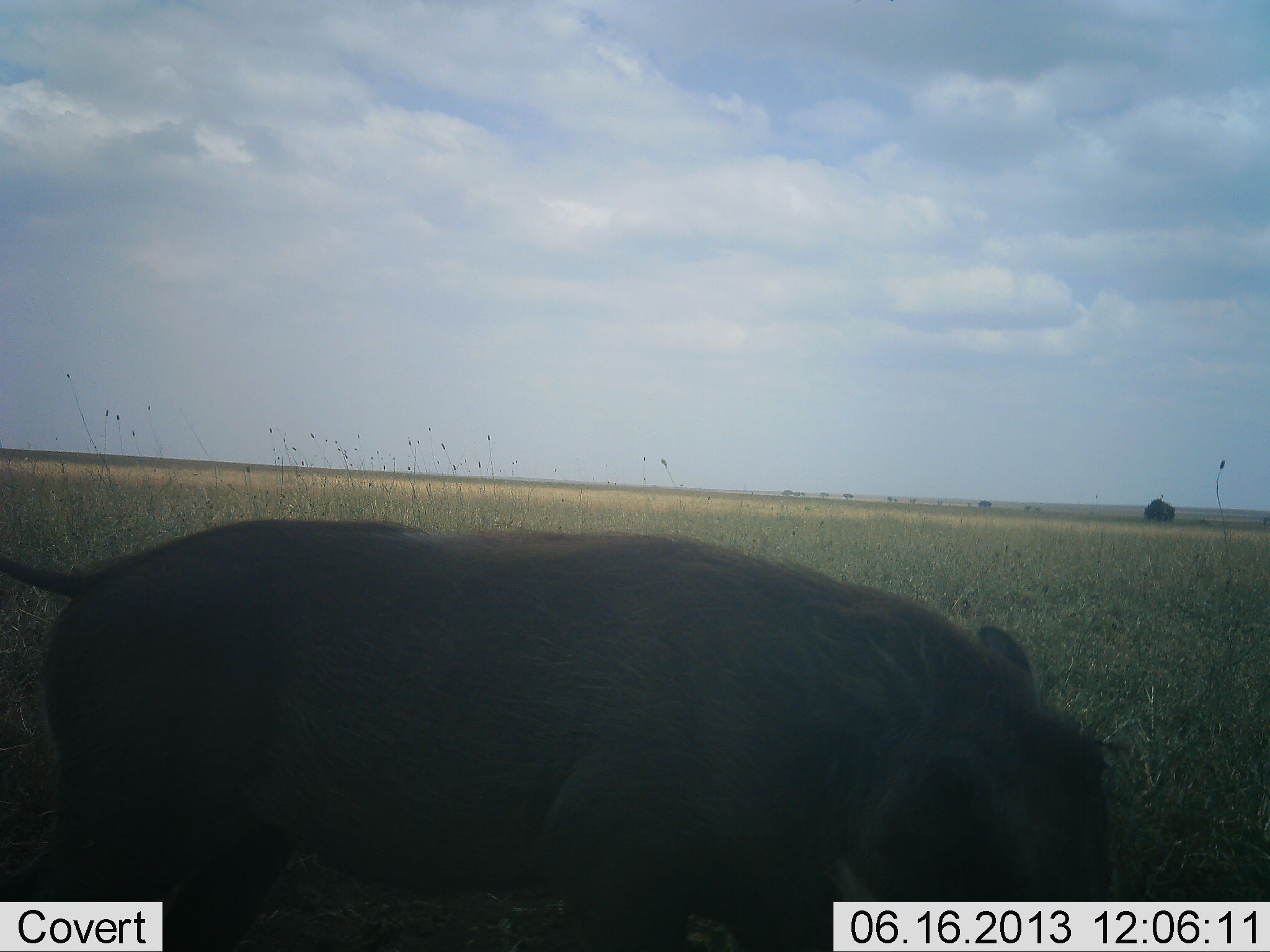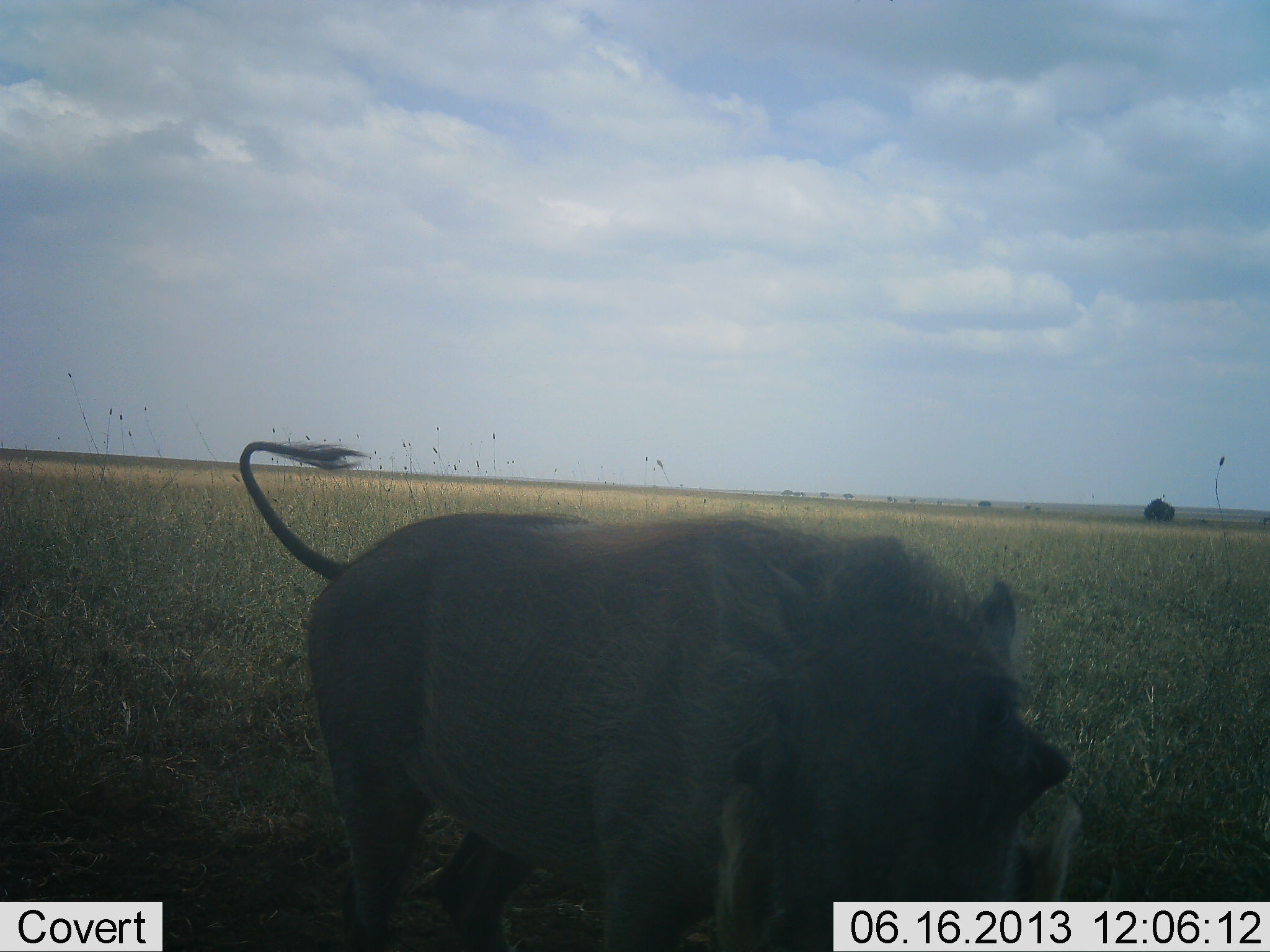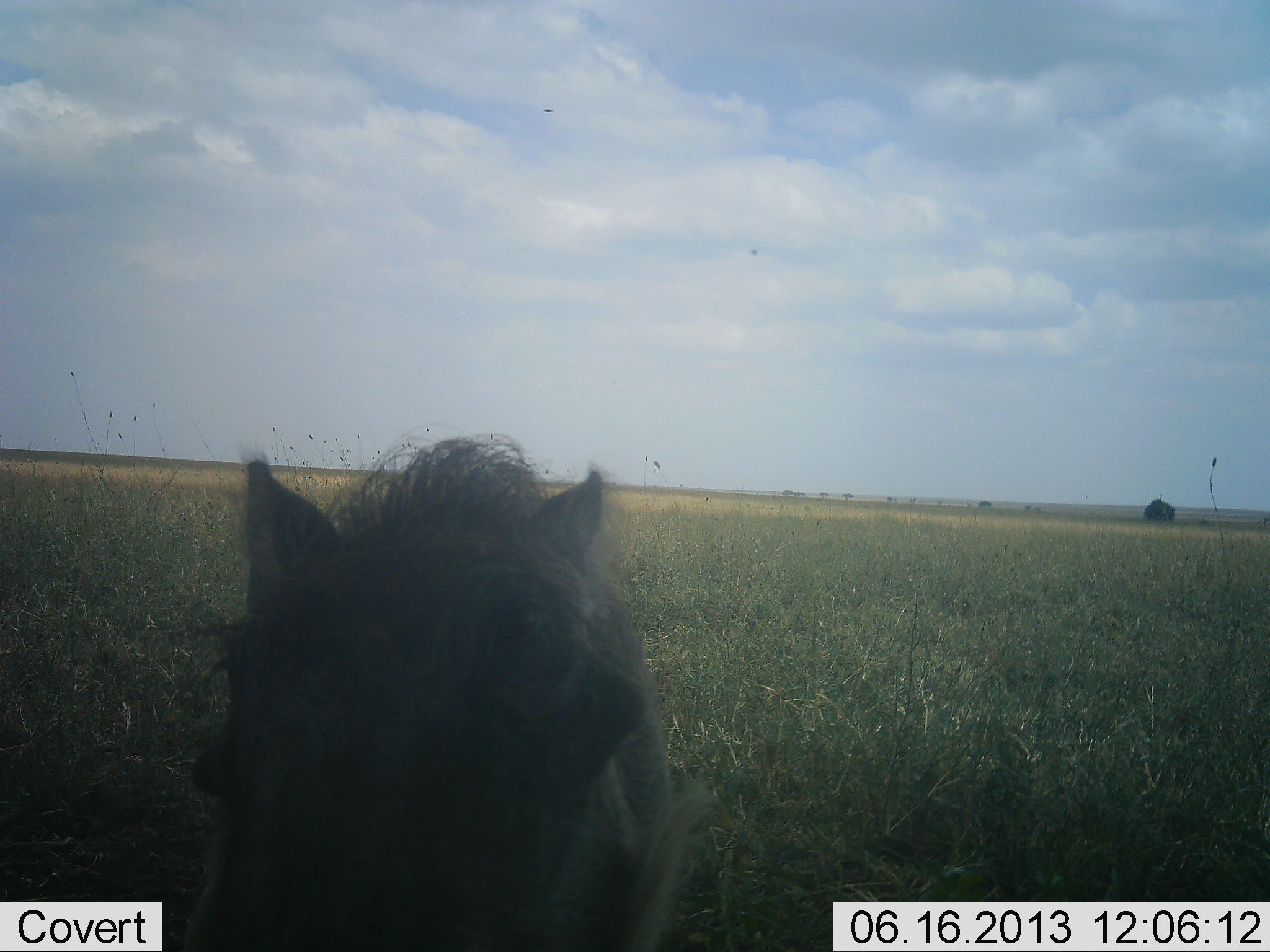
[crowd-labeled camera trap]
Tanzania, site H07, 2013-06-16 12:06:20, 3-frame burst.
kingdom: Animalia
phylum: Chordata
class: Mammalia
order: Artiodactyla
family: Suidae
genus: Phacochoerus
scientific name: Phacochoerus africanus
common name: warthog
Warthog (Phacochoerus africanus), count 1. Behavior (volunteer vote fractions): standing 18%, resting 0%, moving 68%, interacting 0%. Young present (vote fraction): 0%. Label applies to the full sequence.